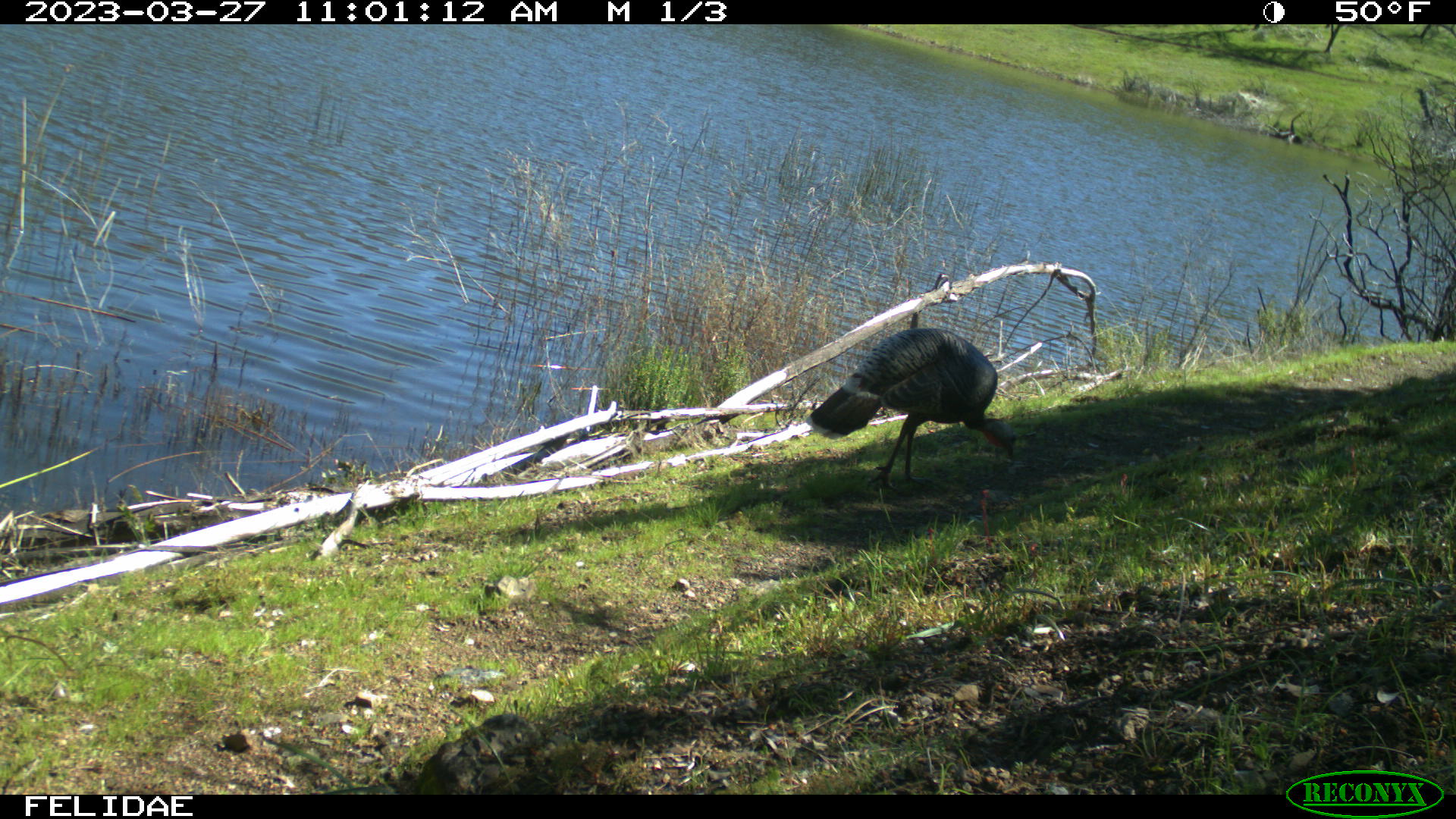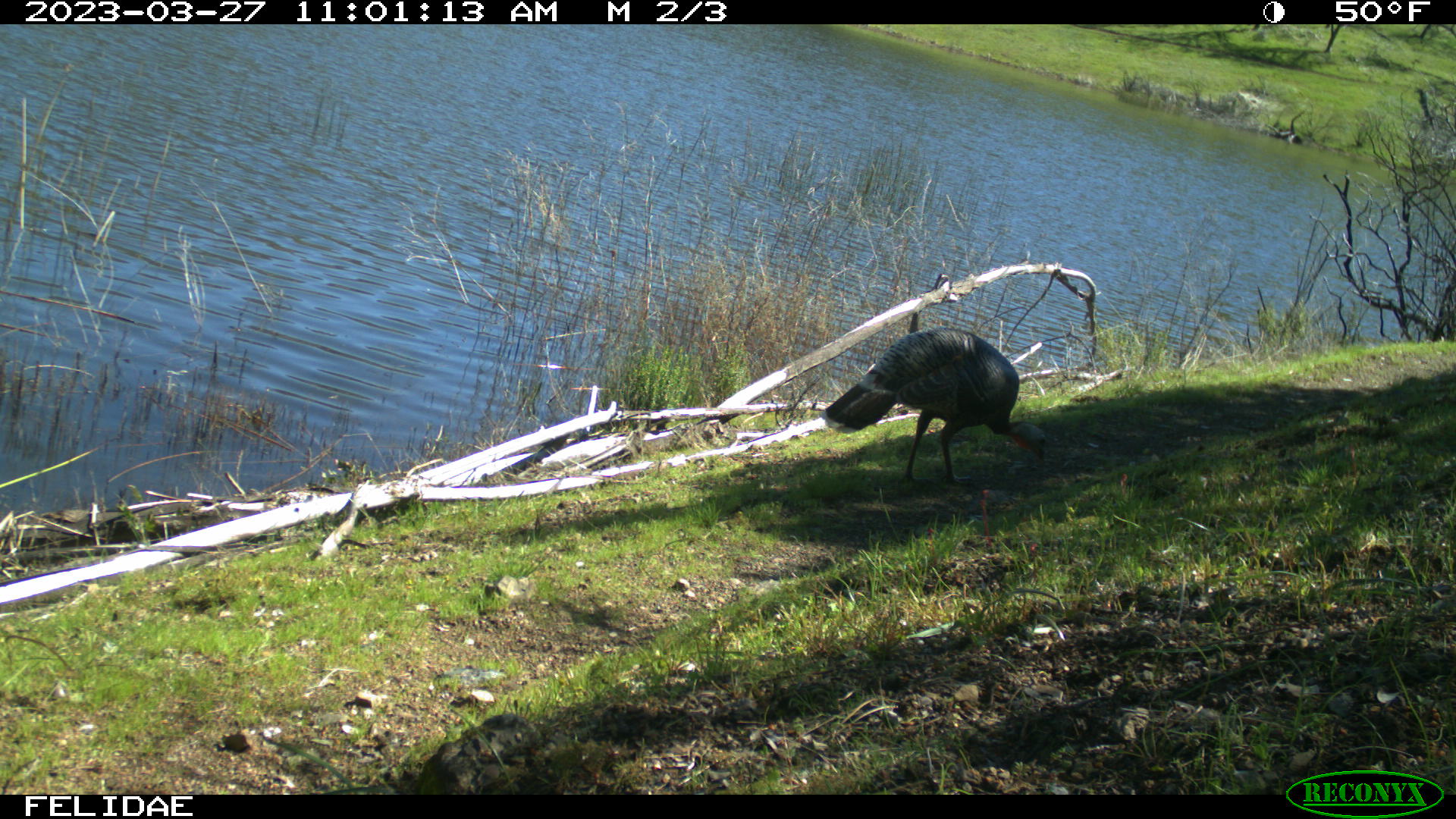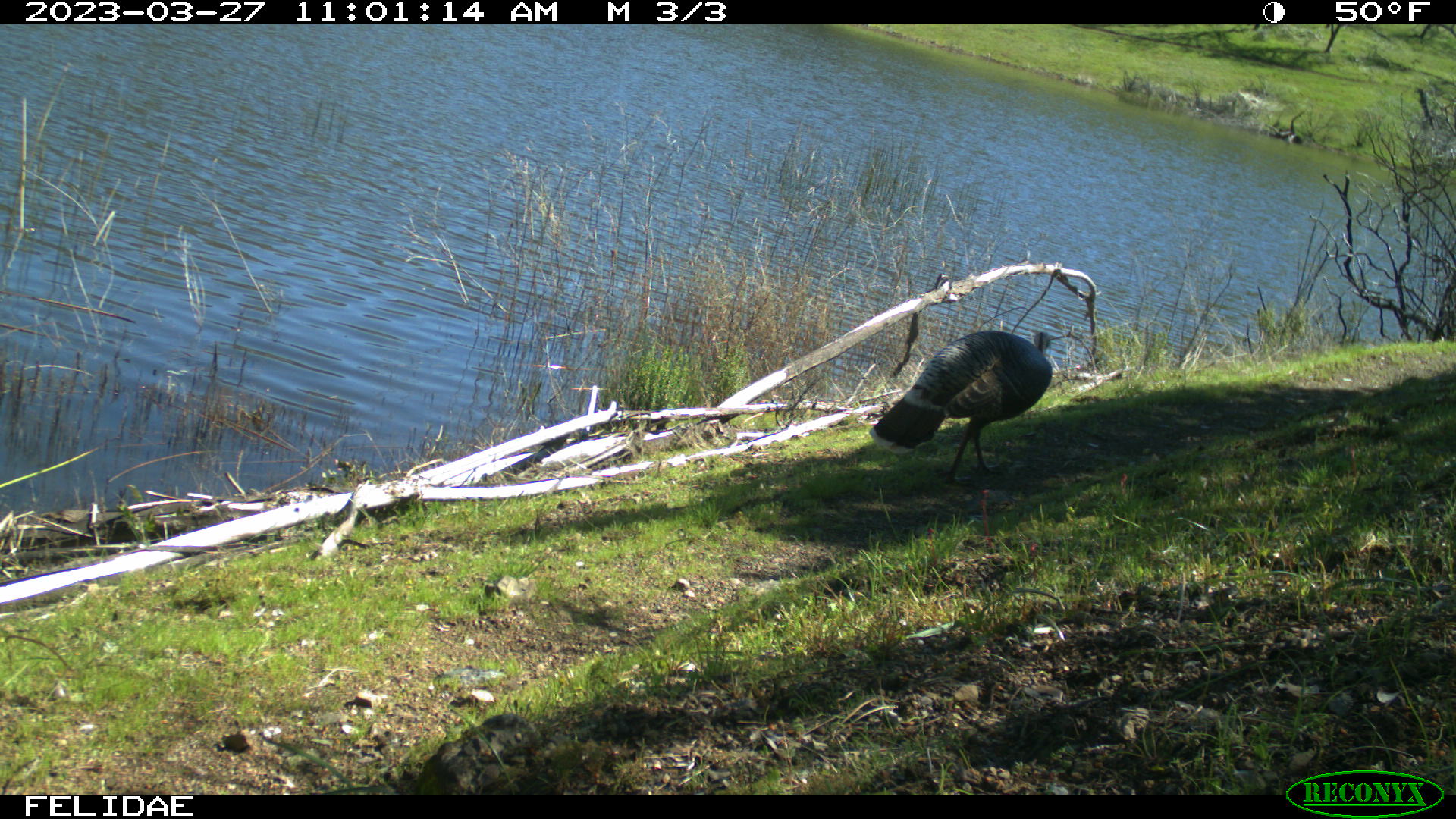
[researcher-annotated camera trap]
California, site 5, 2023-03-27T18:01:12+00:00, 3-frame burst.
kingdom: Animalia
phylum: Chordata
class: Aves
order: Galliformes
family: Phasianidae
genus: Meleagris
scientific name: Meleagris gallopavo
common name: turkey